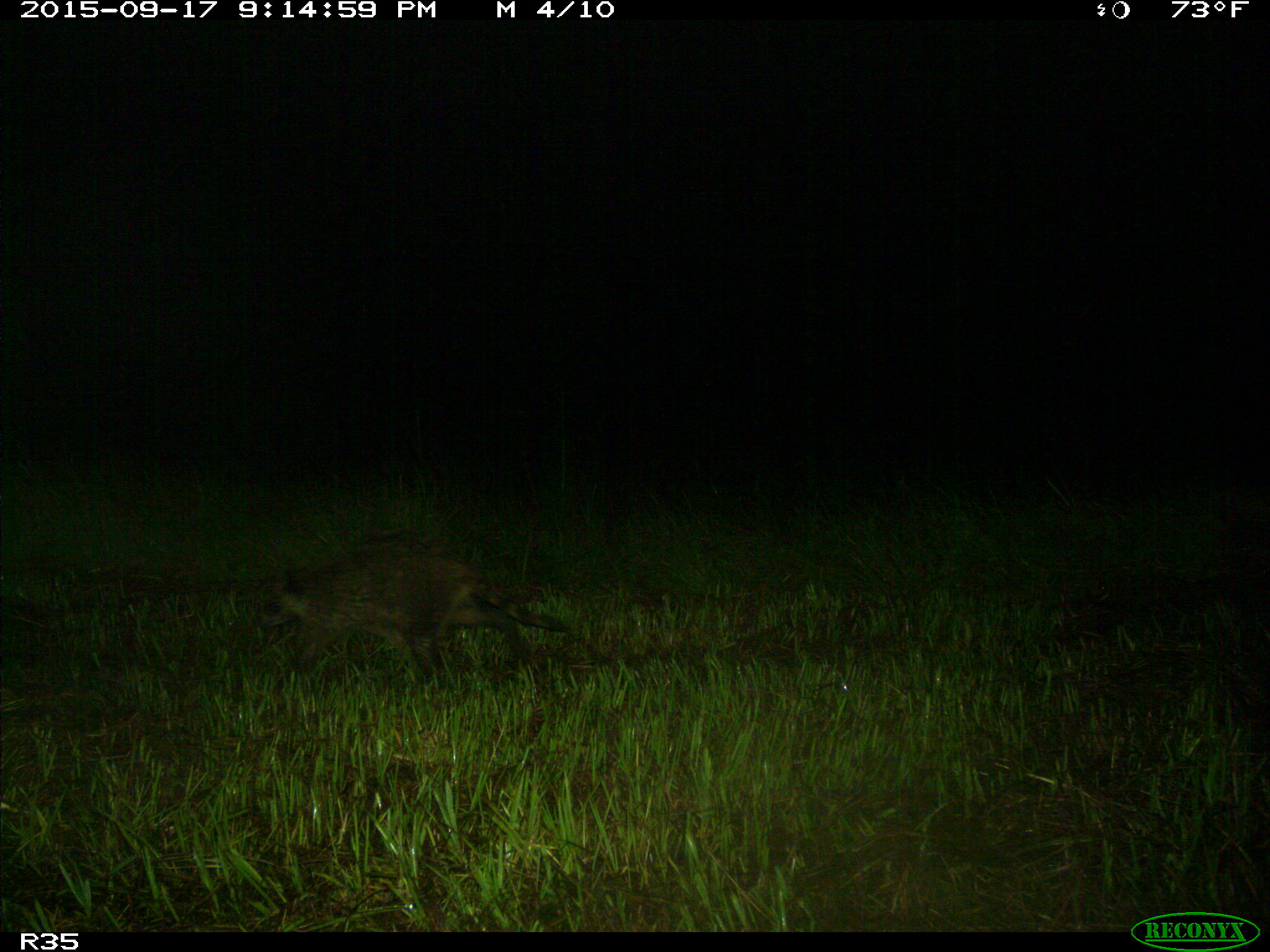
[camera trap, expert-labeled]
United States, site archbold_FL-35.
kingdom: Animalia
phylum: Chordata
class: Mammalia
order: Carnivora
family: Procyonidae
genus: Procyon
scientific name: Procyon lotor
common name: common raccoon